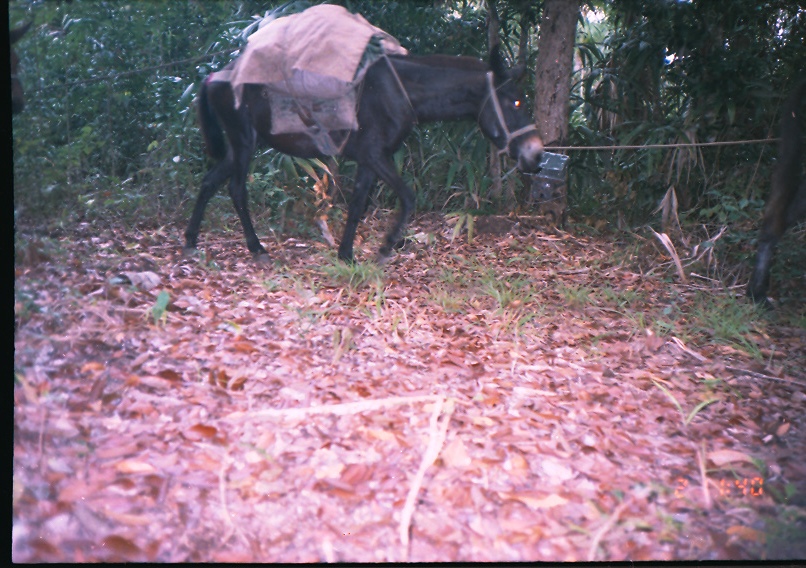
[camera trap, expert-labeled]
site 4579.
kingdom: Animalia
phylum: Chordata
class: Mammalia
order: Perissodactyla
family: Equidae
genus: Equus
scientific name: Equus ferus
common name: wild horse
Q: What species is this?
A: Equus ferus (wild horse).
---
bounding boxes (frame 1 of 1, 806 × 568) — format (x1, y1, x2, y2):
equus ferus: (178, 40, 552, 270); (747, 76, 806, 310); (9, 5, 34, 114)